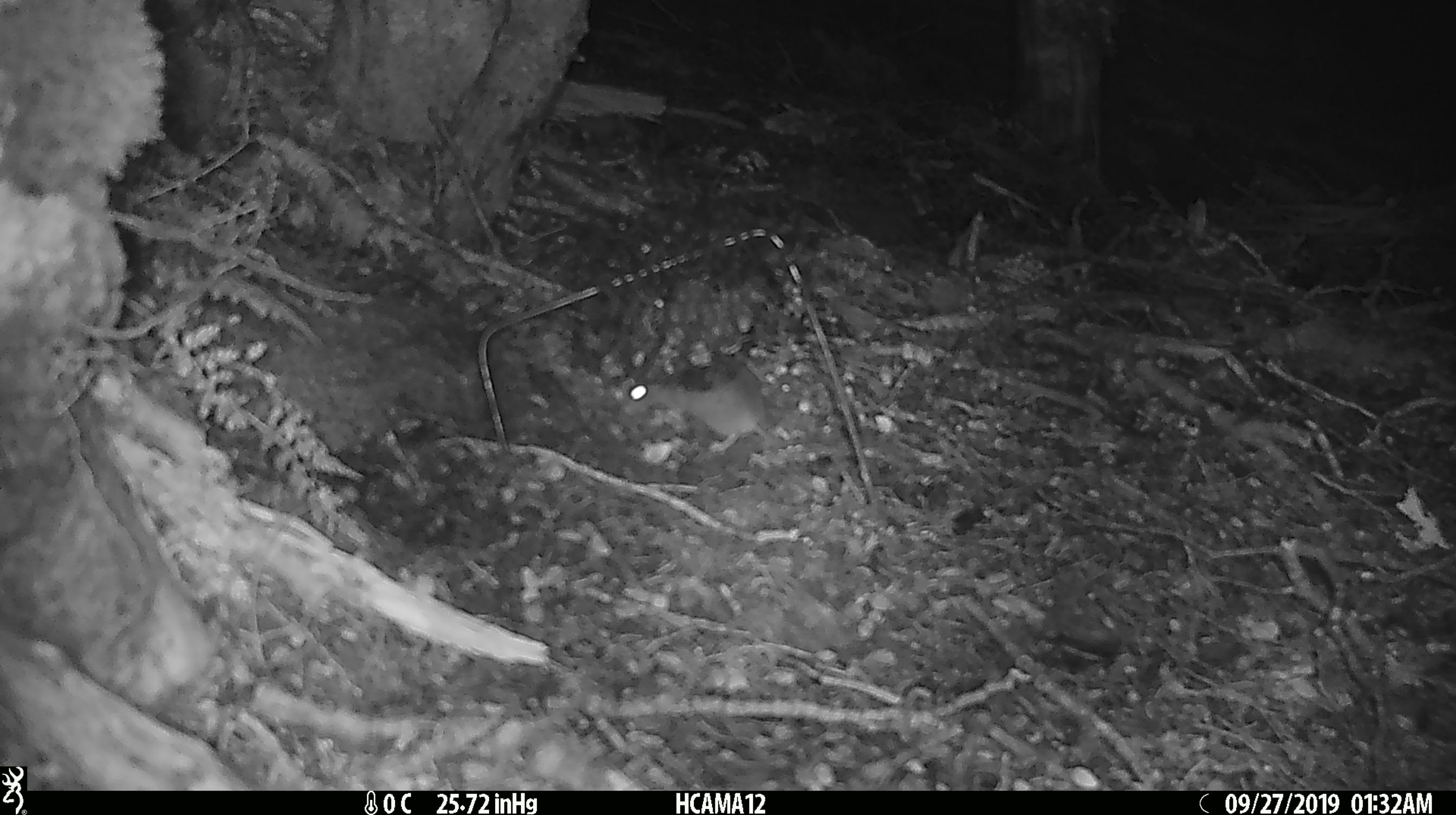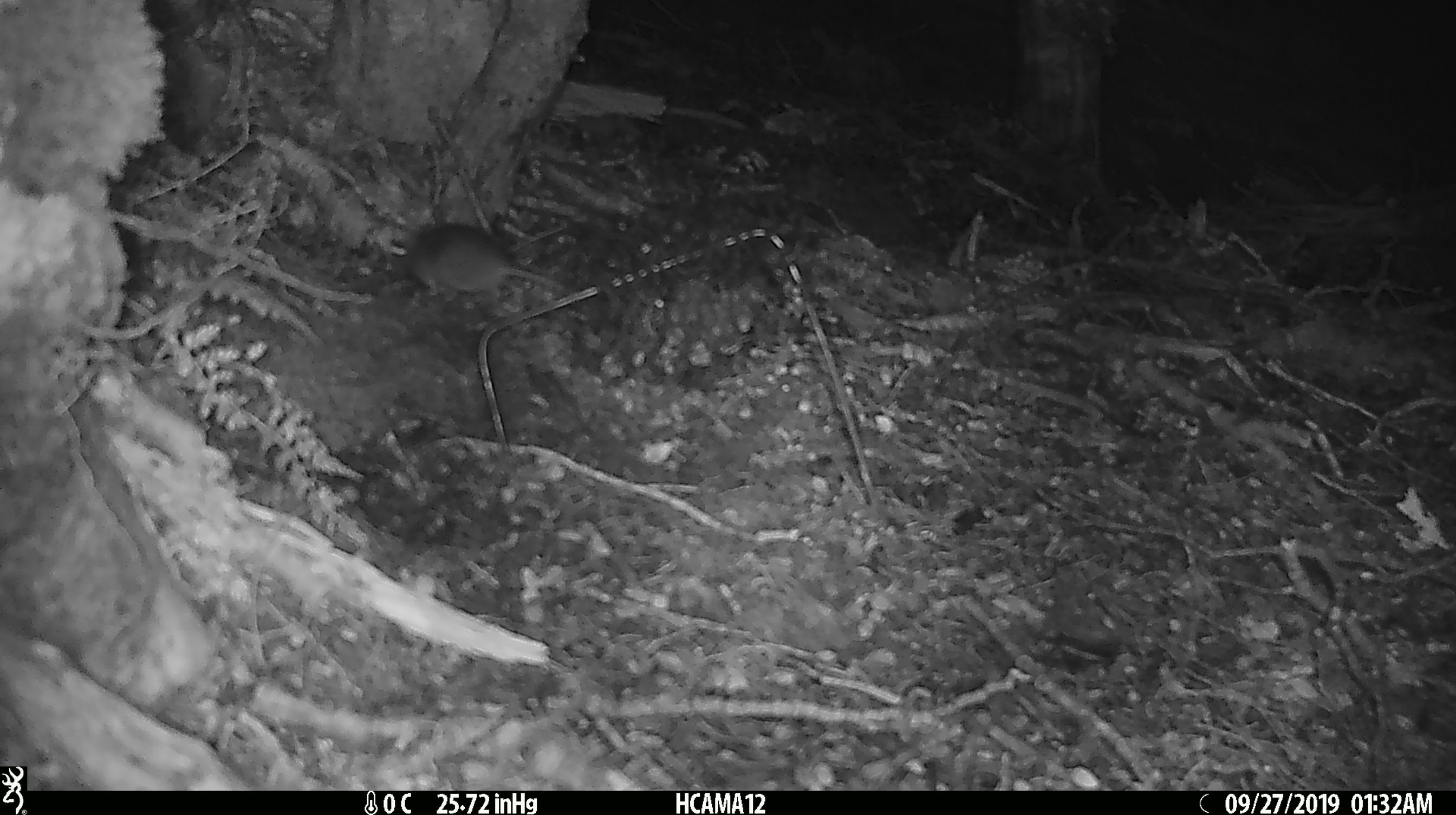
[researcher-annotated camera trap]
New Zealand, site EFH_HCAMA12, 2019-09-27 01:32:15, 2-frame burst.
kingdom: Animalia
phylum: Chordata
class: Mammalia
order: Rodentia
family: Muridae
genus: Mus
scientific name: Mus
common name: mouse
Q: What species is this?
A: Mouse (Mus).